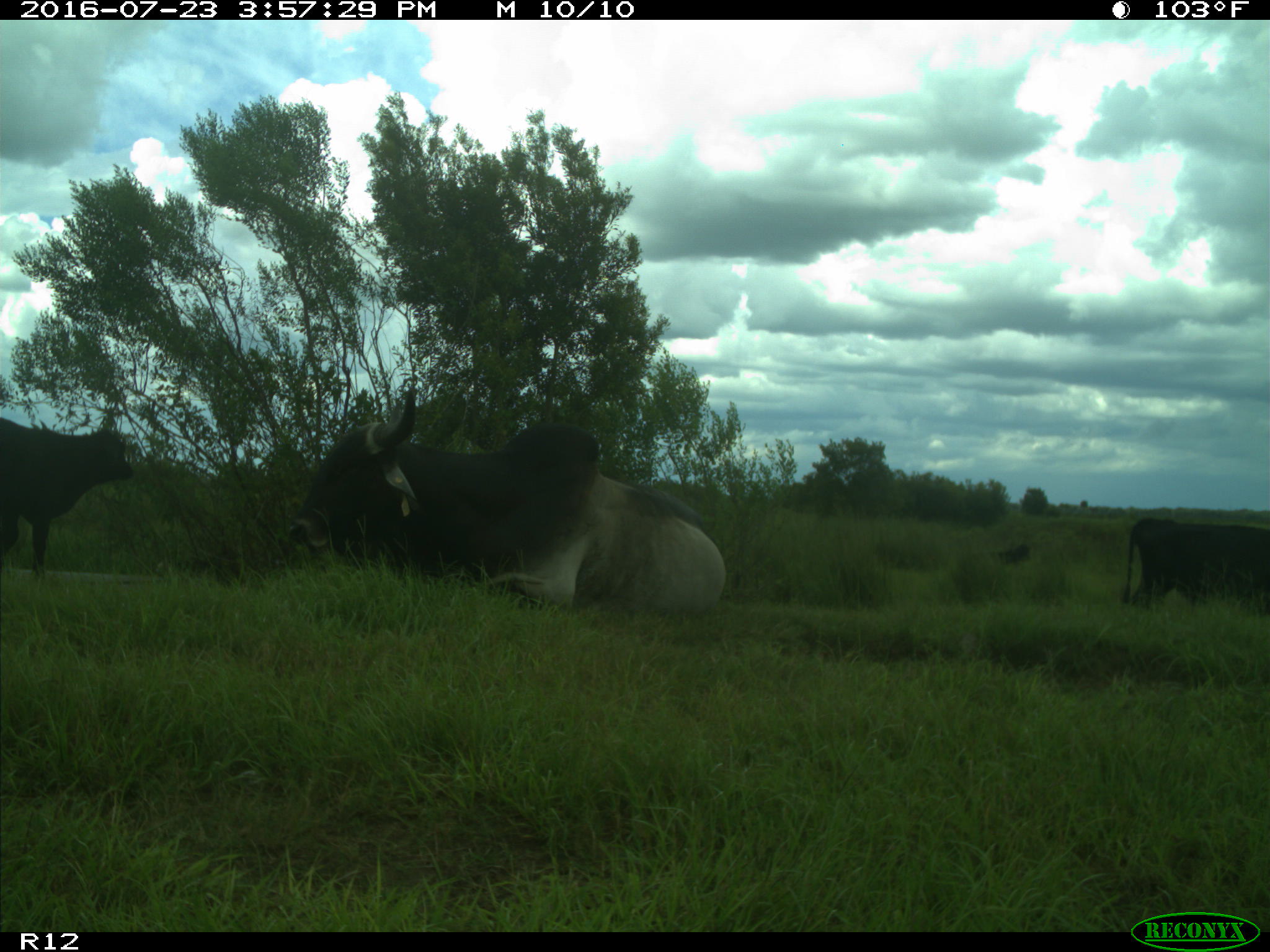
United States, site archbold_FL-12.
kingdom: Animalia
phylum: Chordata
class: Mammalia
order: Artiodactyla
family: Bovidae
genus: Bos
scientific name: Bos taurus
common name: domestic cow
Bos taurus (domestic cow).